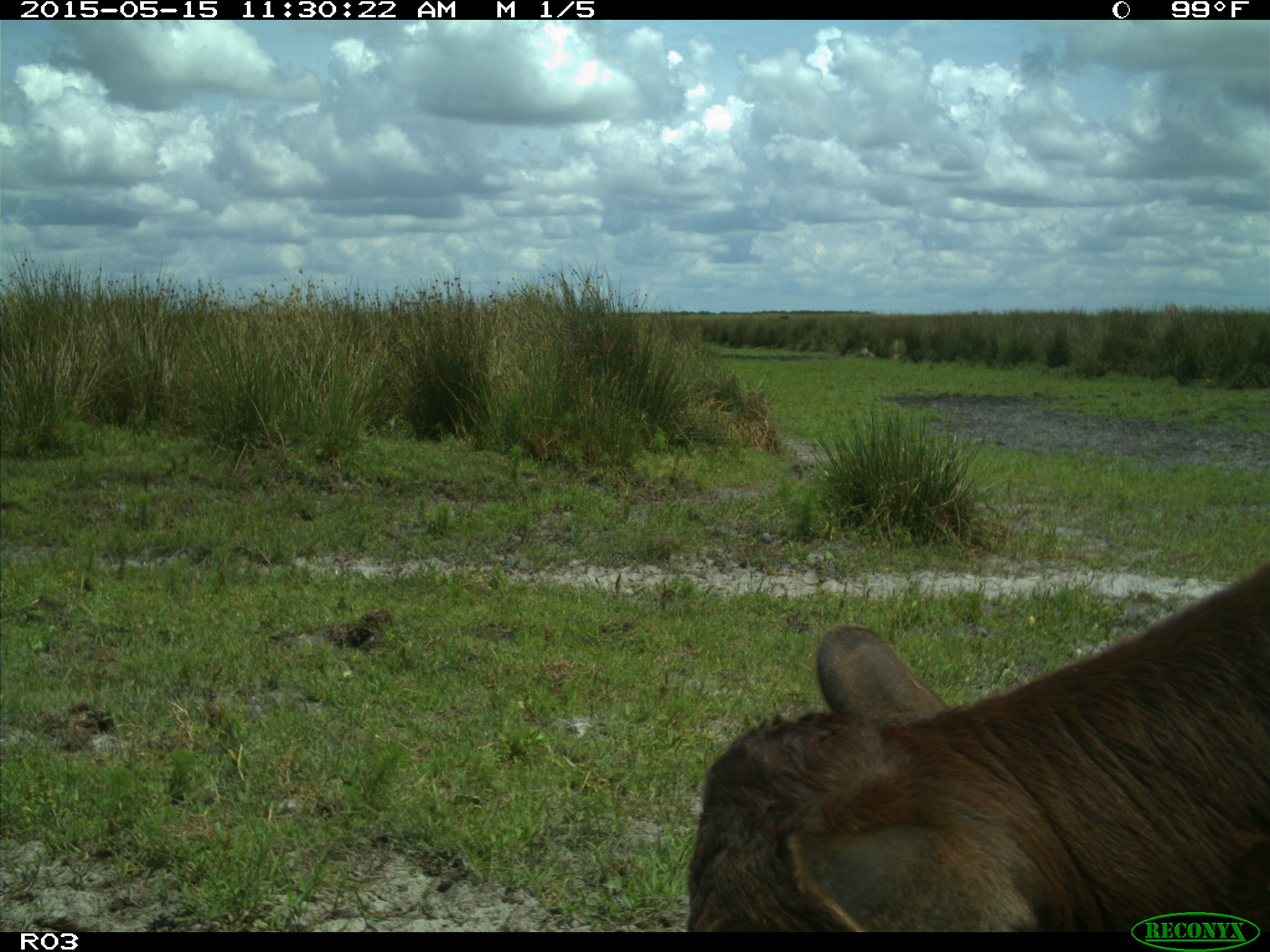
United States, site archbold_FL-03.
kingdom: Animalia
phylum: Chordata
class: Mammalia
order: Artiodactyla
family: Bovidae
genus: Bos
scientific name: Bos taurus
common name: domestic cow